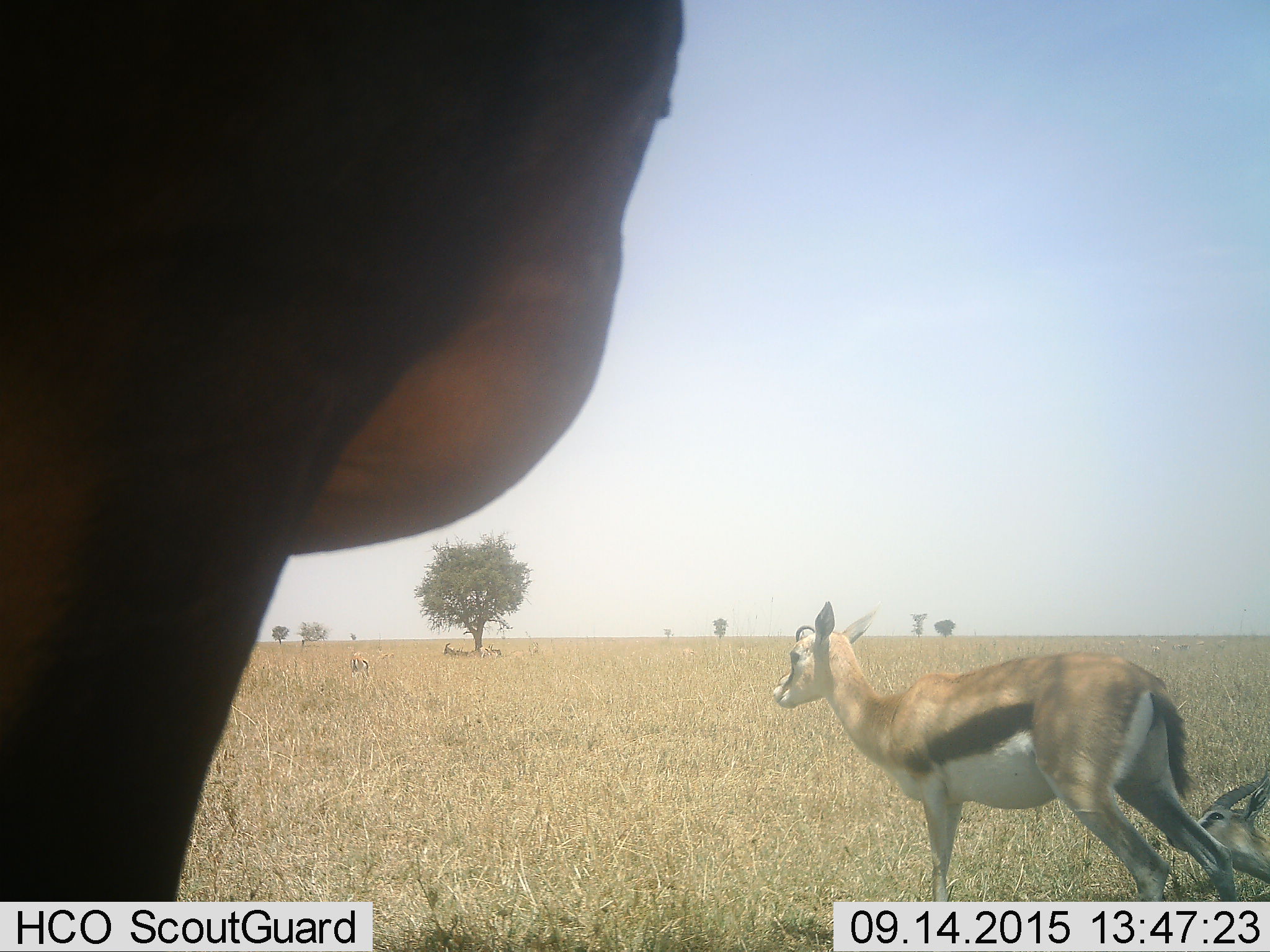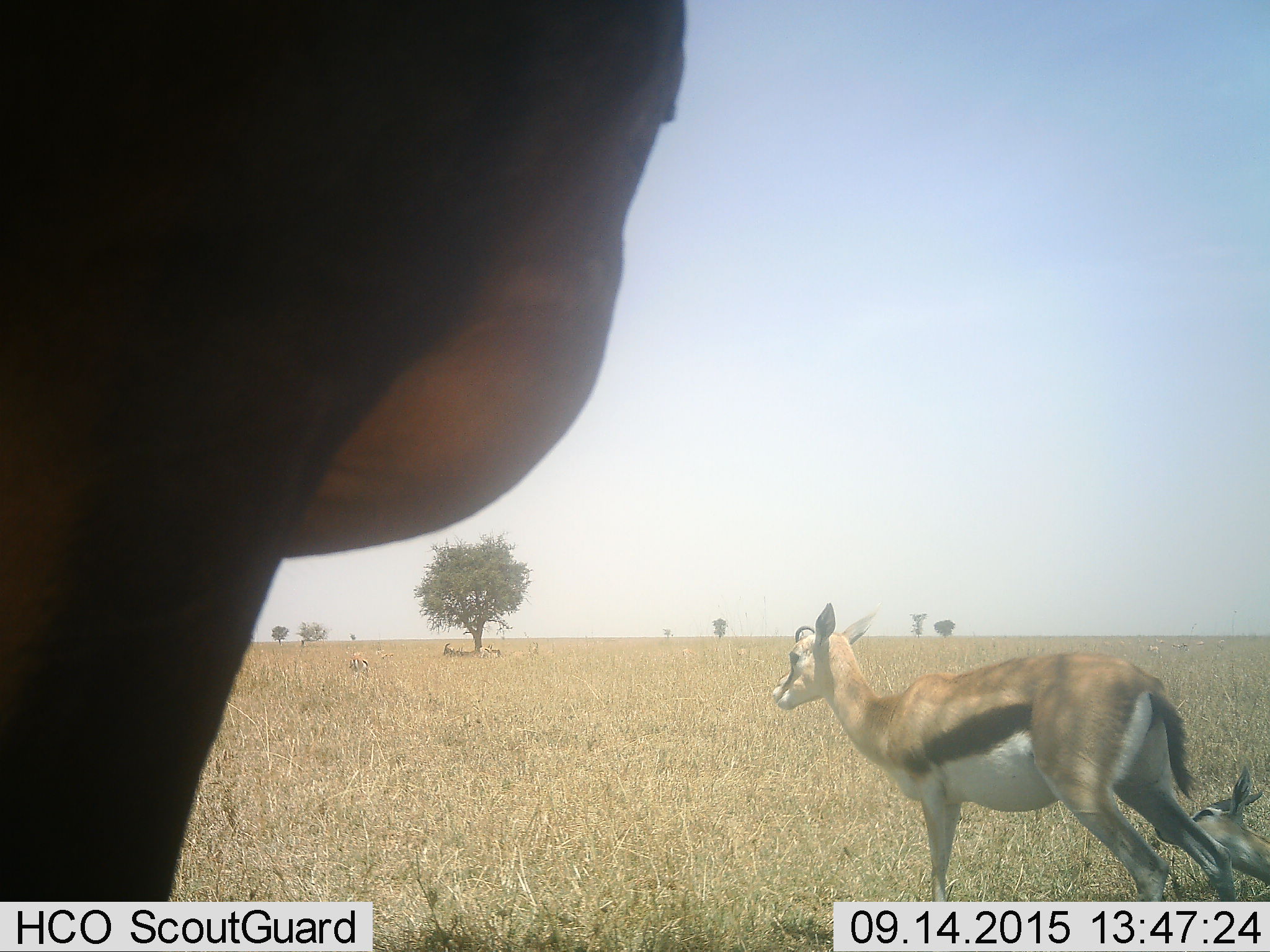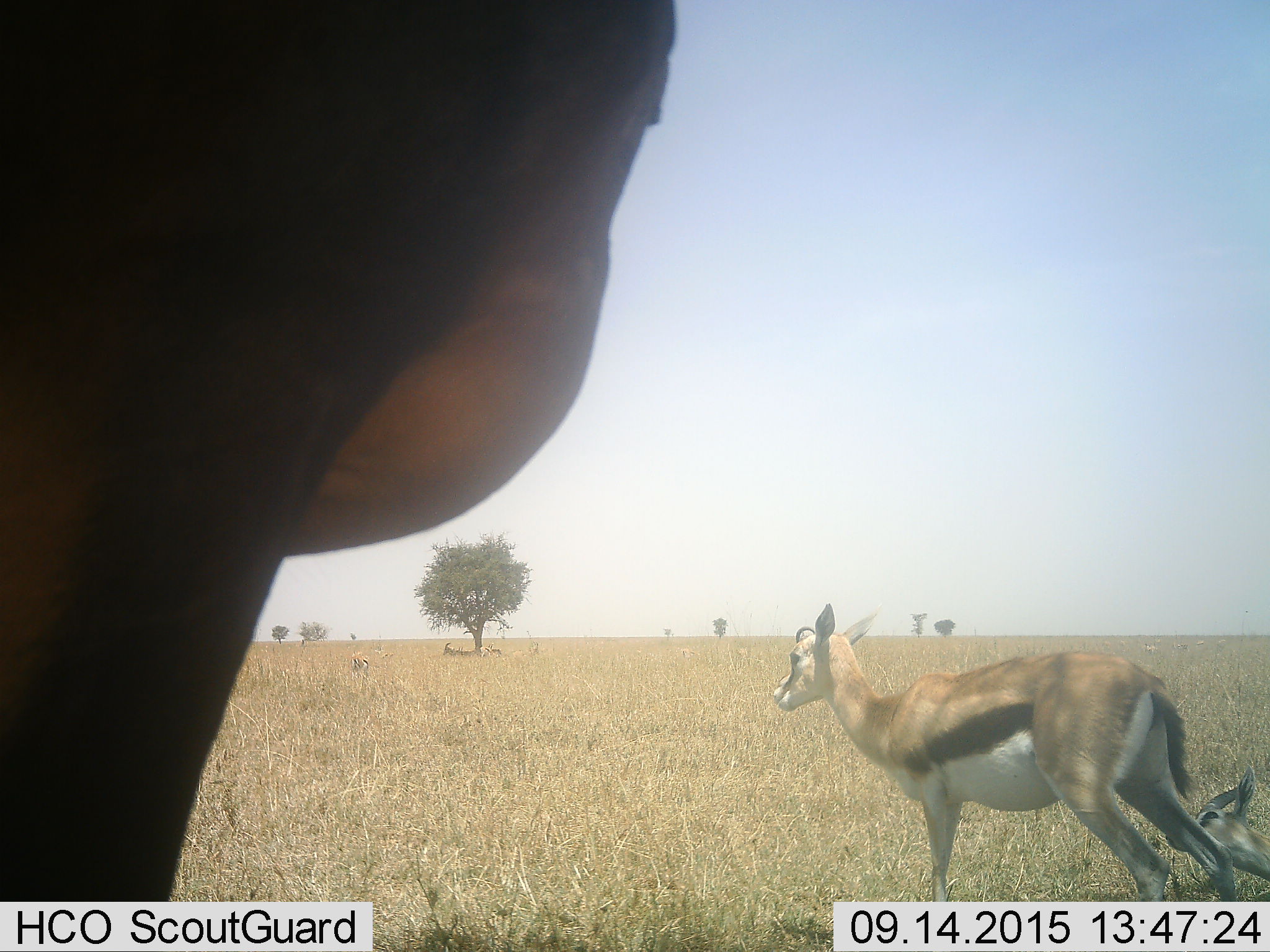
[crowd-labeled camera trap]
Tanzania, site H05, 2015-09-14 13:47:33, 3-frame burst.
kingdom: Animalia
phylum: Chordata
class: Mammalia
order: Artiodactyla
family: Bovidae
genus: Eudorcas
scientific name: Eudorcas thomsonii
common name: thomson's gazelle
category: gazellethomsons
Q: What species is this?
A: Gazellethomsons (thomson's gazelle) (Eudorcas thomsonii).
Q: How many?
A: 6.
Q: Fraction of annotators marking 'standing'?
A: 78%.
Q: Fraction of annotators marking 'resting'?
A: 89%.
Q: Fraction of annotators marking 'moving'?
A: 44%.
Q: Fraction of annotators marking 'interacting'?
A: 44%.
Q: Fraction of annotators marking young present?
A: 11%.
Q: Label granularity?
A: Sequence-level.